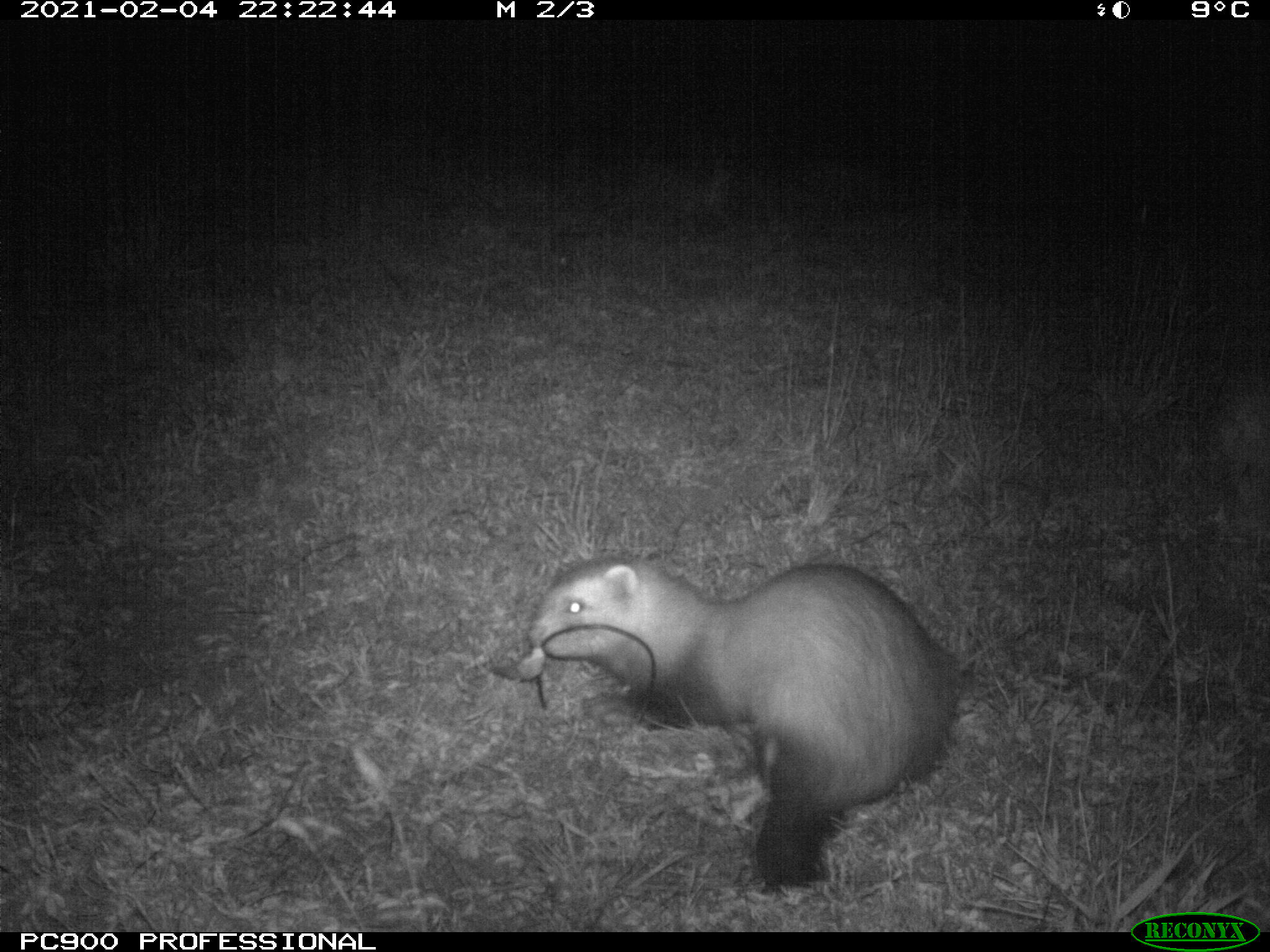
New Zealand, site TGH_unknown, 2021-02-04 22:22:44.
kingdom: Animalia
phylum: Chordata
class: Mammalia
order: Carnivora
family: Mustelidae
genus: Mustela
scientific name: Mustela furo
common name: ferret